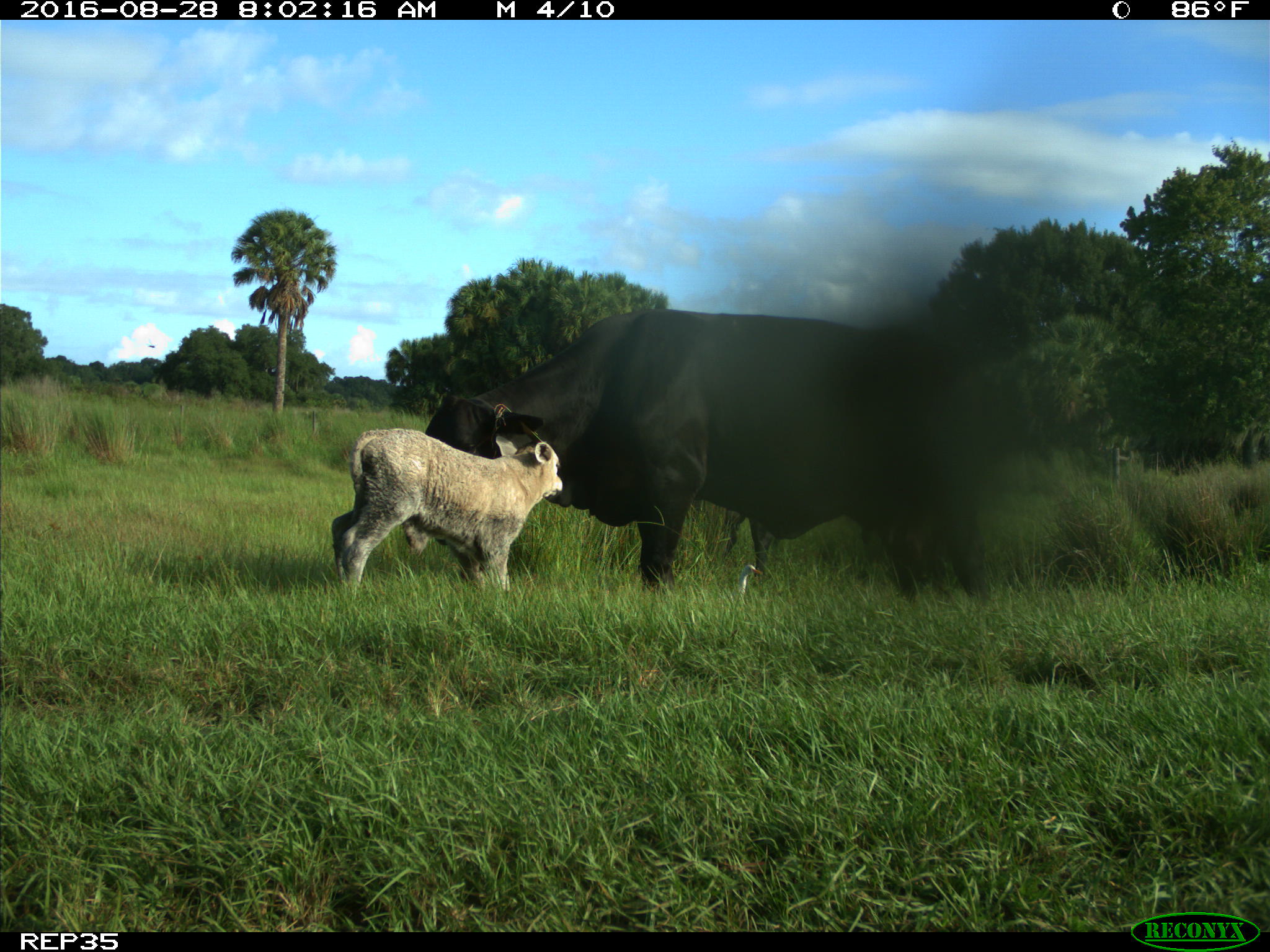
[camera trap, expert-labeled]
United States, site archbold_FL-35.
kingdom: Animalia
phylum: Chordata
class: Mammalia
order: Artiodactyla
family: Bovidae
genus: Bos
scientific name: Bos taurus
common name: domestic cow